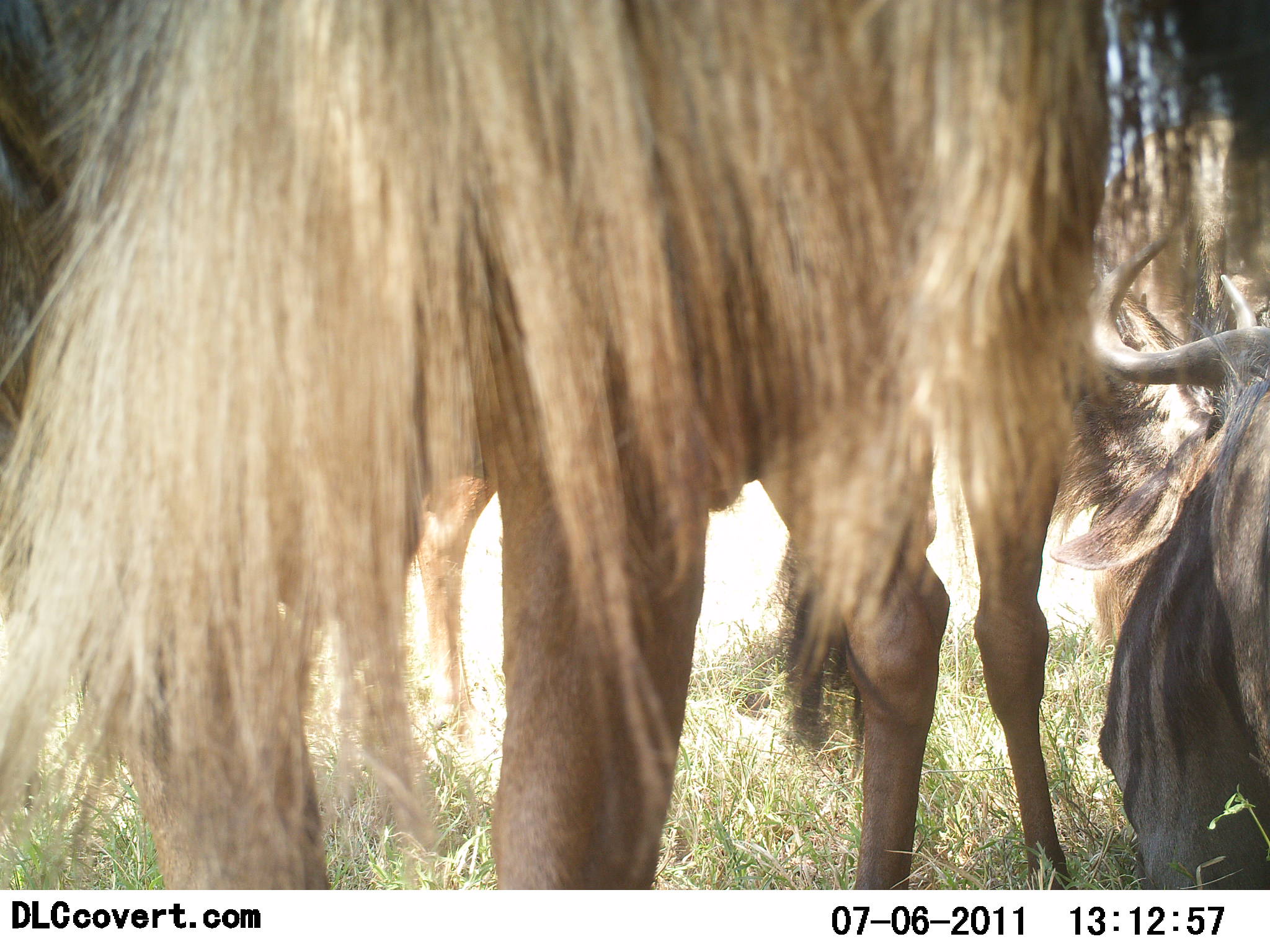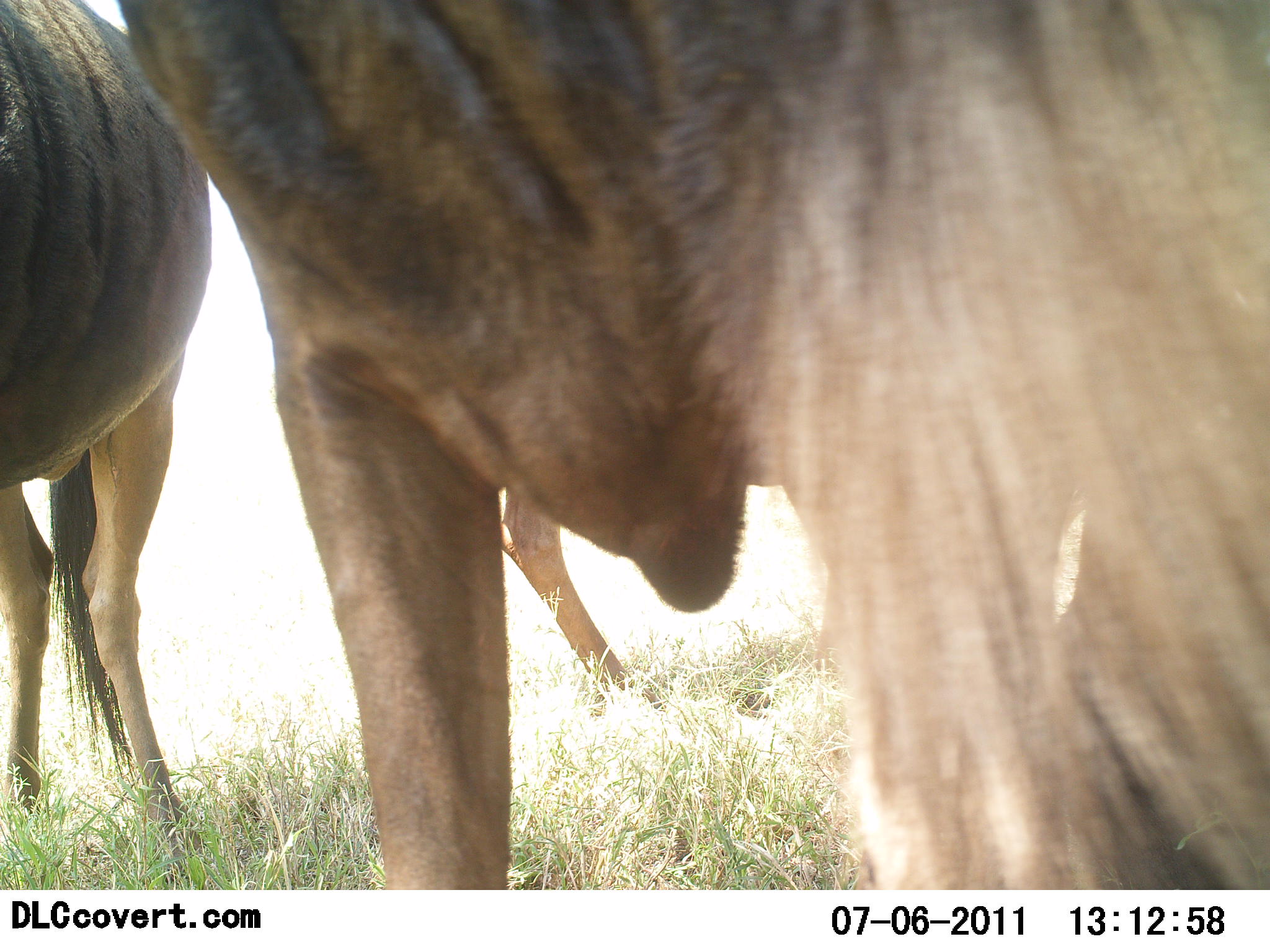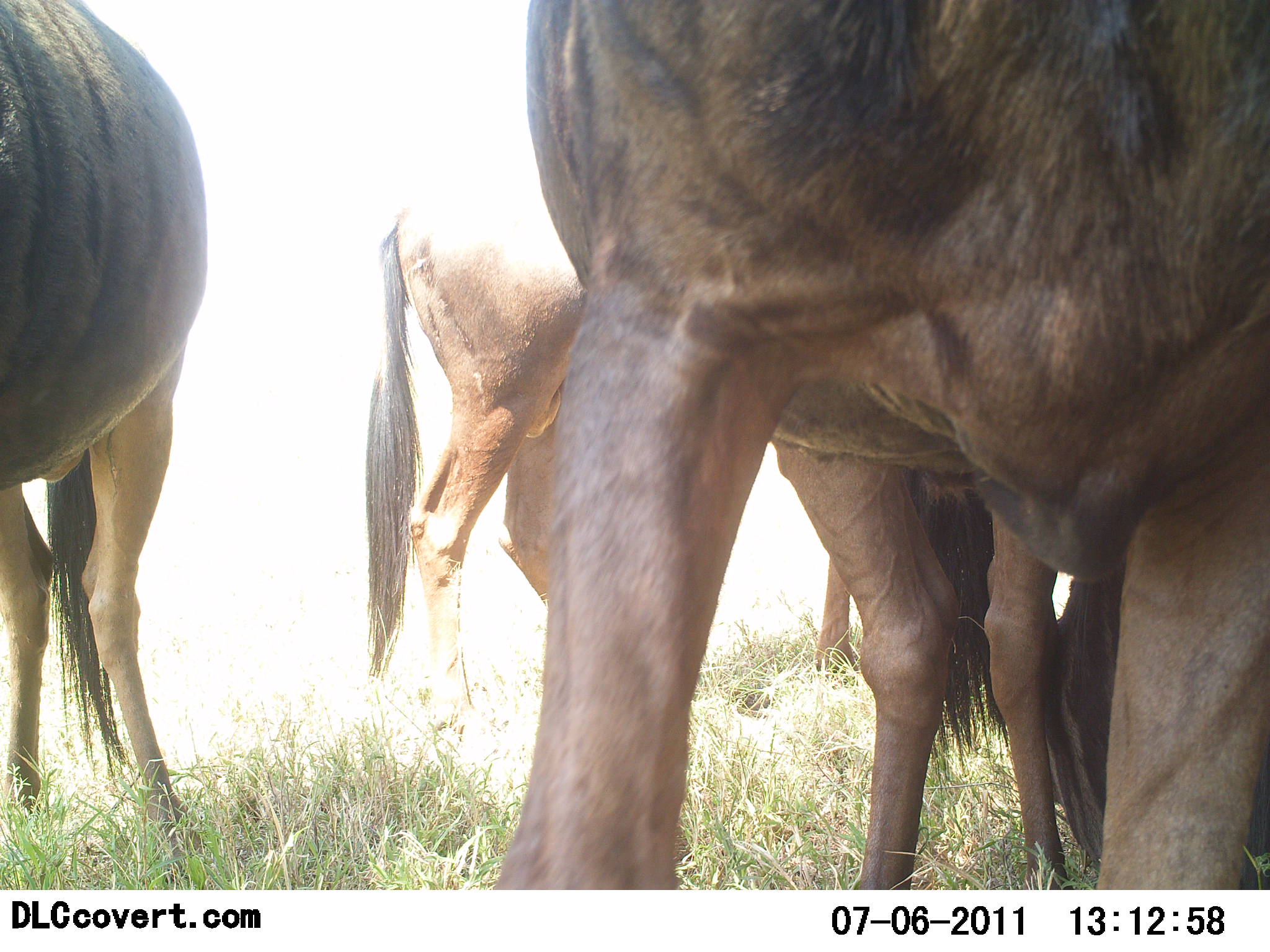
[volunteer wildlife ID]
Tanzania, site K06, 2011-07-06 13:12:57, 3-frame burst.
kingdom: Animalia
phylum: Chordata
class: Mammalia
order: Artiodactyla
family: Bovidae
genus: Connochaetes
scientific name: Connochaetes taurinus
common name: blue wildebeest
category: wildebeest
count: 4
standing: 100%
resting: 50%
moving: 36%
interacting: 14%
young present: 0%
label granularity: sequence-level